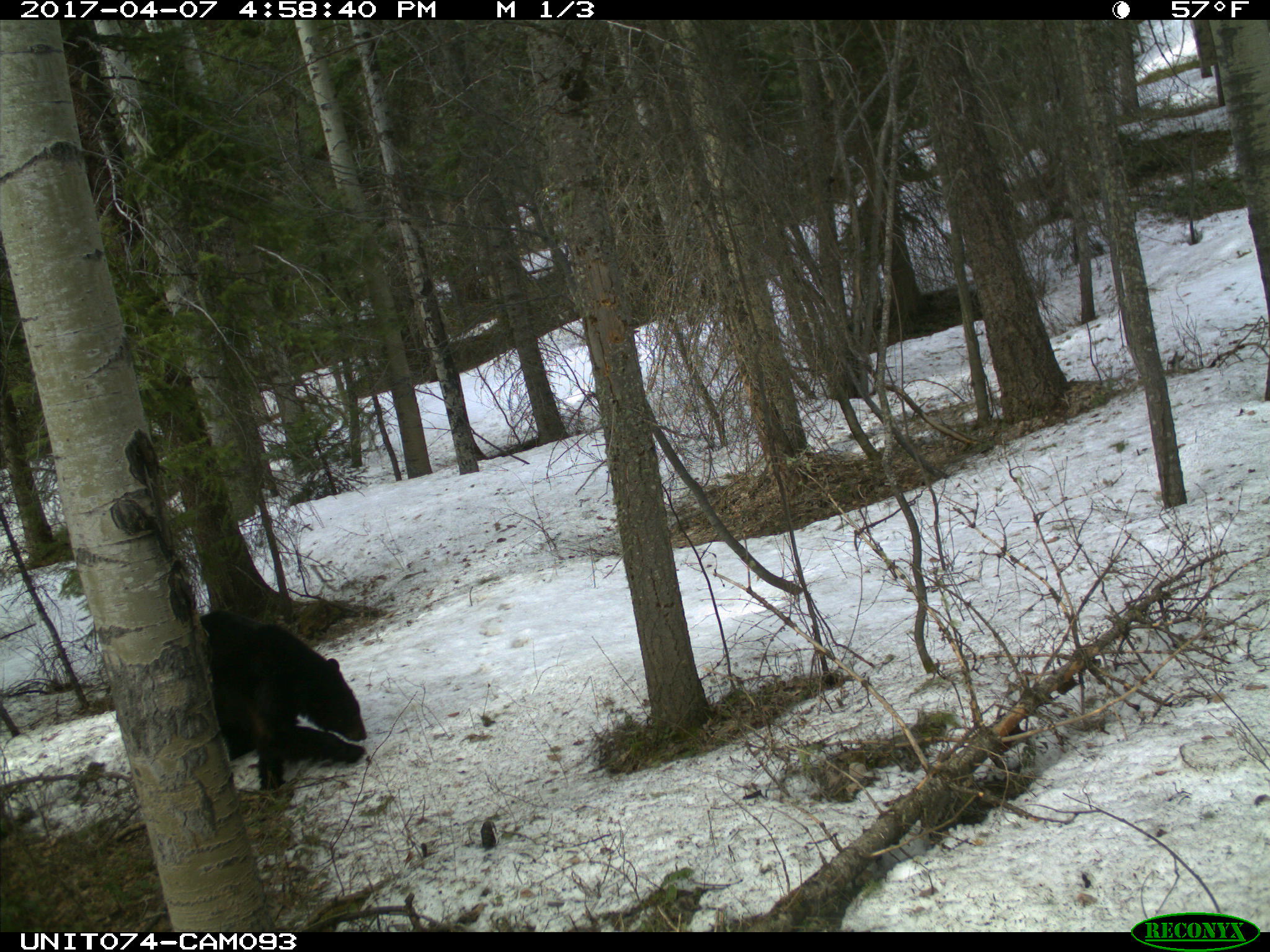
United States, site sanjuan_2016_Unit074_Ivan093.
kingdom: Animalia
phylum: Chordata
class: Mammalia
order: Carnivora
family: Ursidae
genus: Ursus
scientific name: Ursus americanus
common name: american black bear